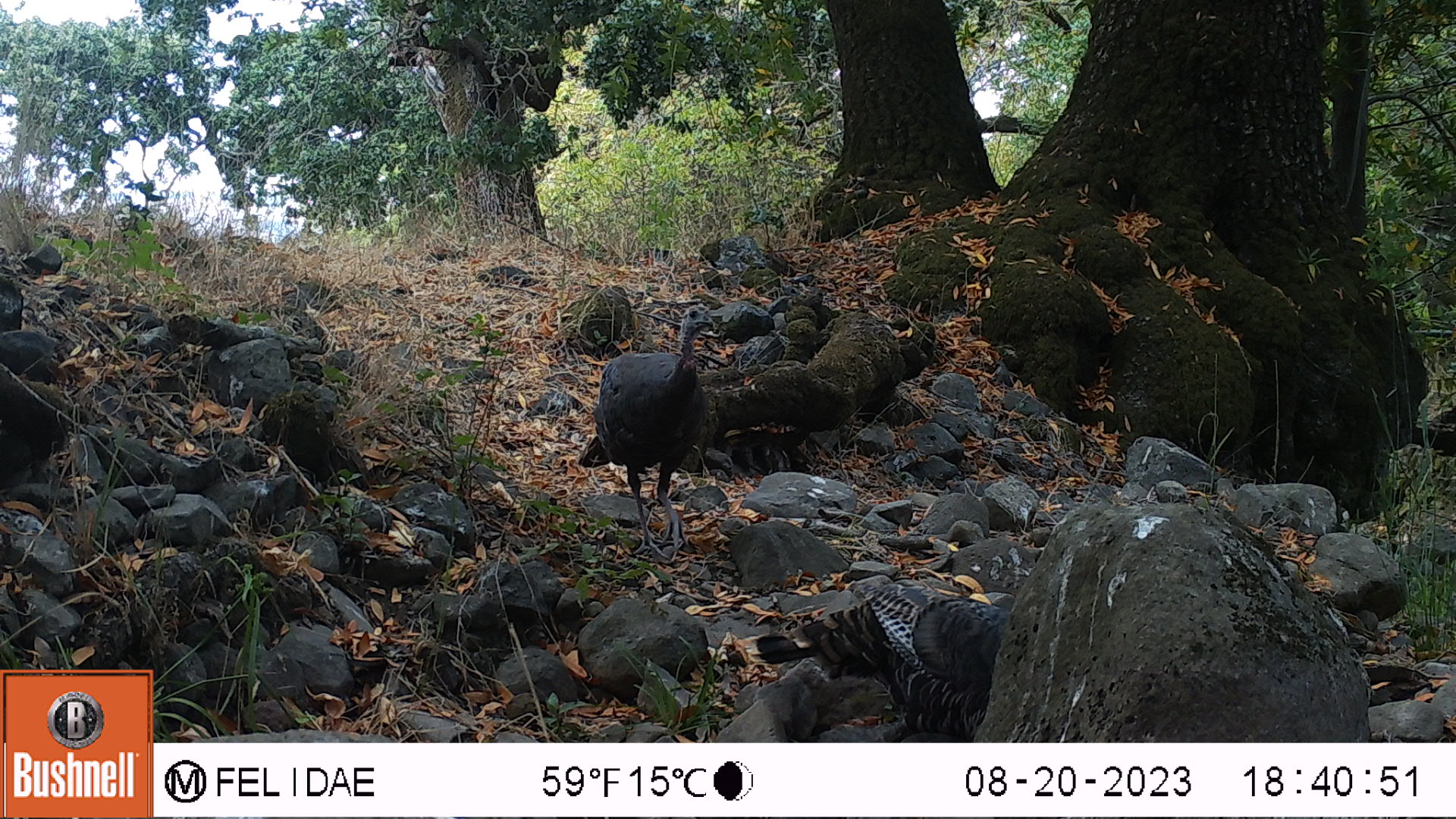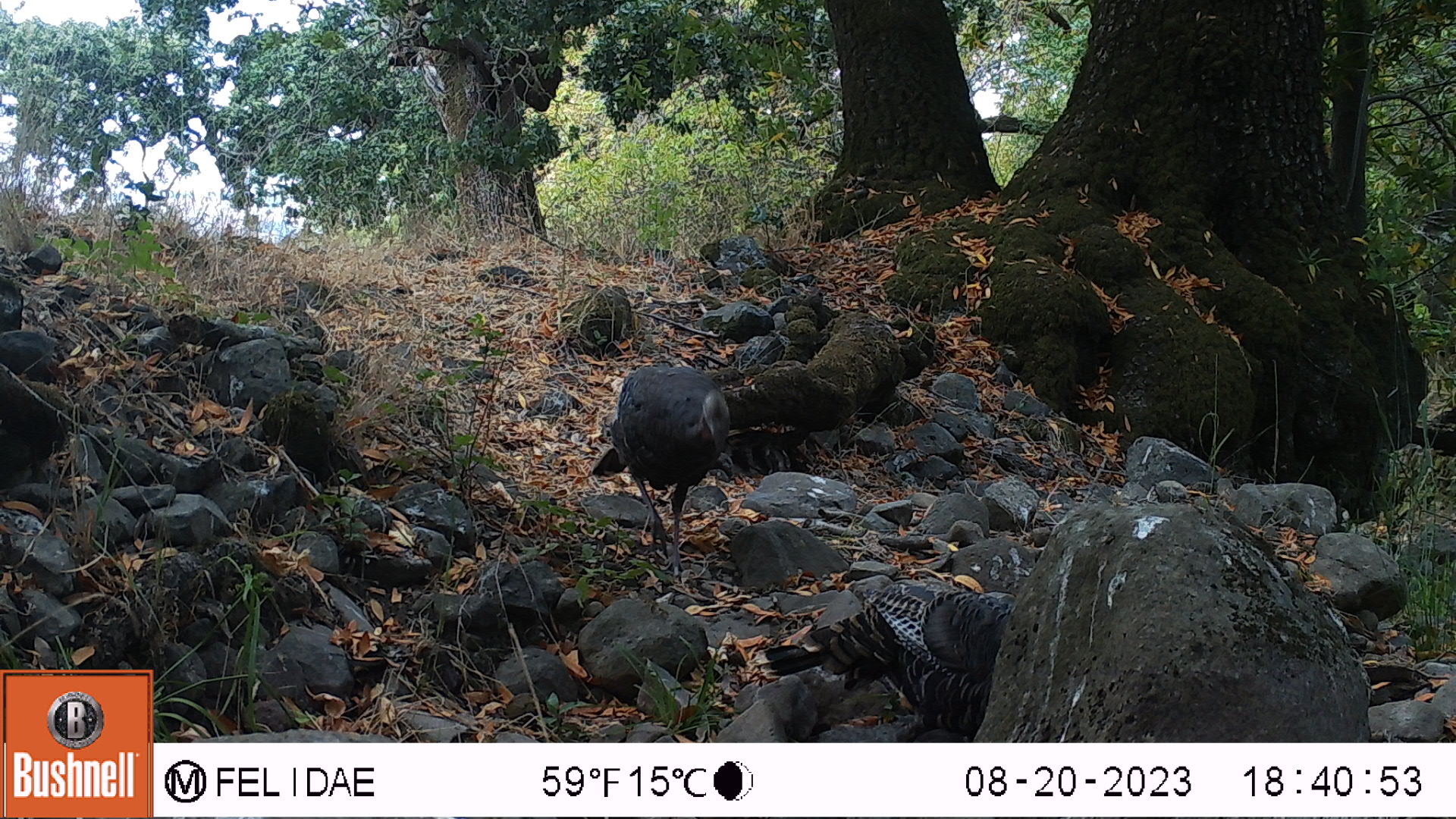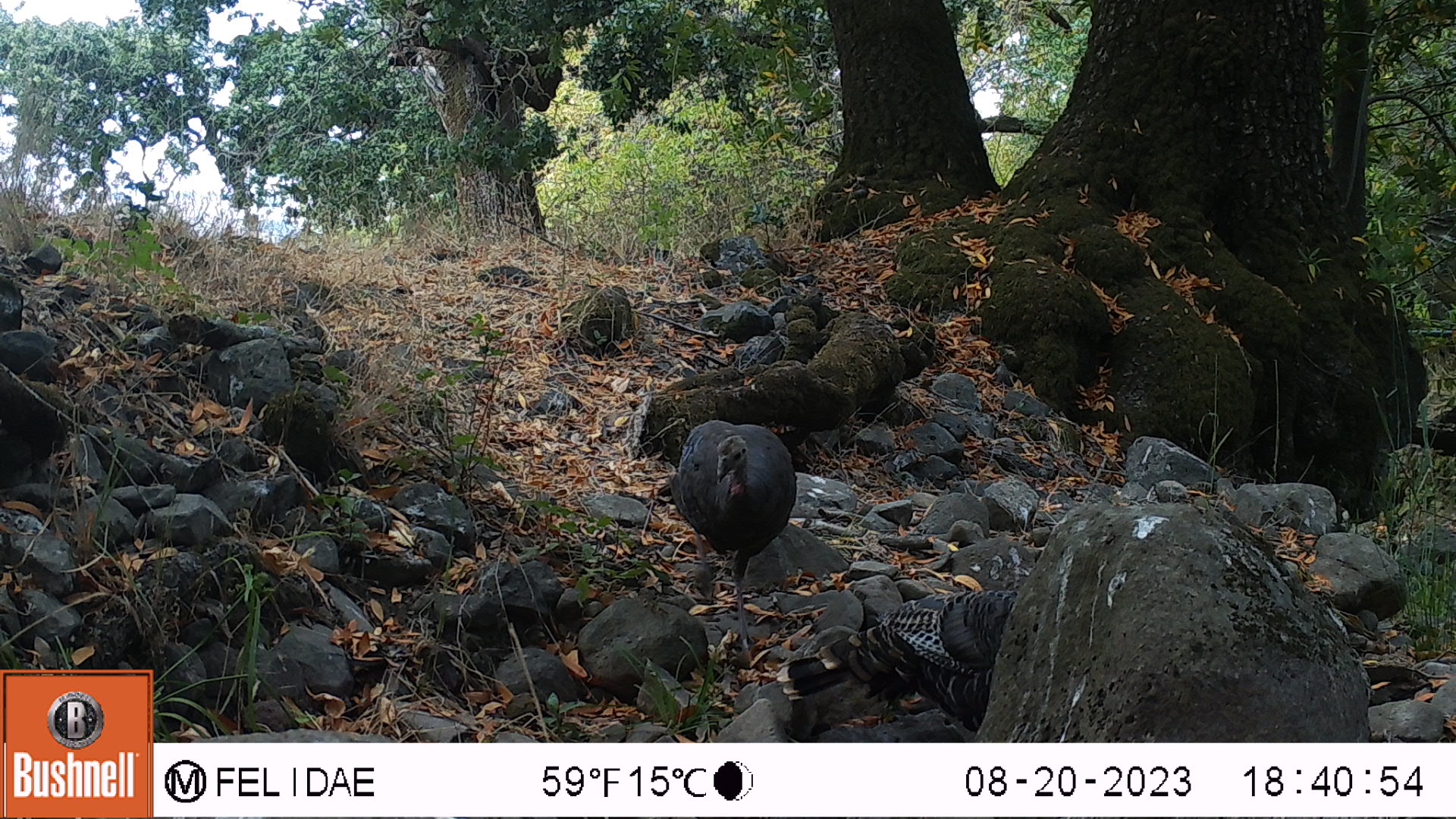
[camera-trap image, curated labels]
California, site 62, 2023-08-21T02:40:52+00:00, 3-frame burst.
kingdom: Animalia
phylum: Chordata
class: Aves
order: Galliformes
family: Phasianidae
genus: Meleagris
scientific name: Meleagris gallopavo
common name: turkey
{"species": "turkey (Meleagris gallopavo)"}